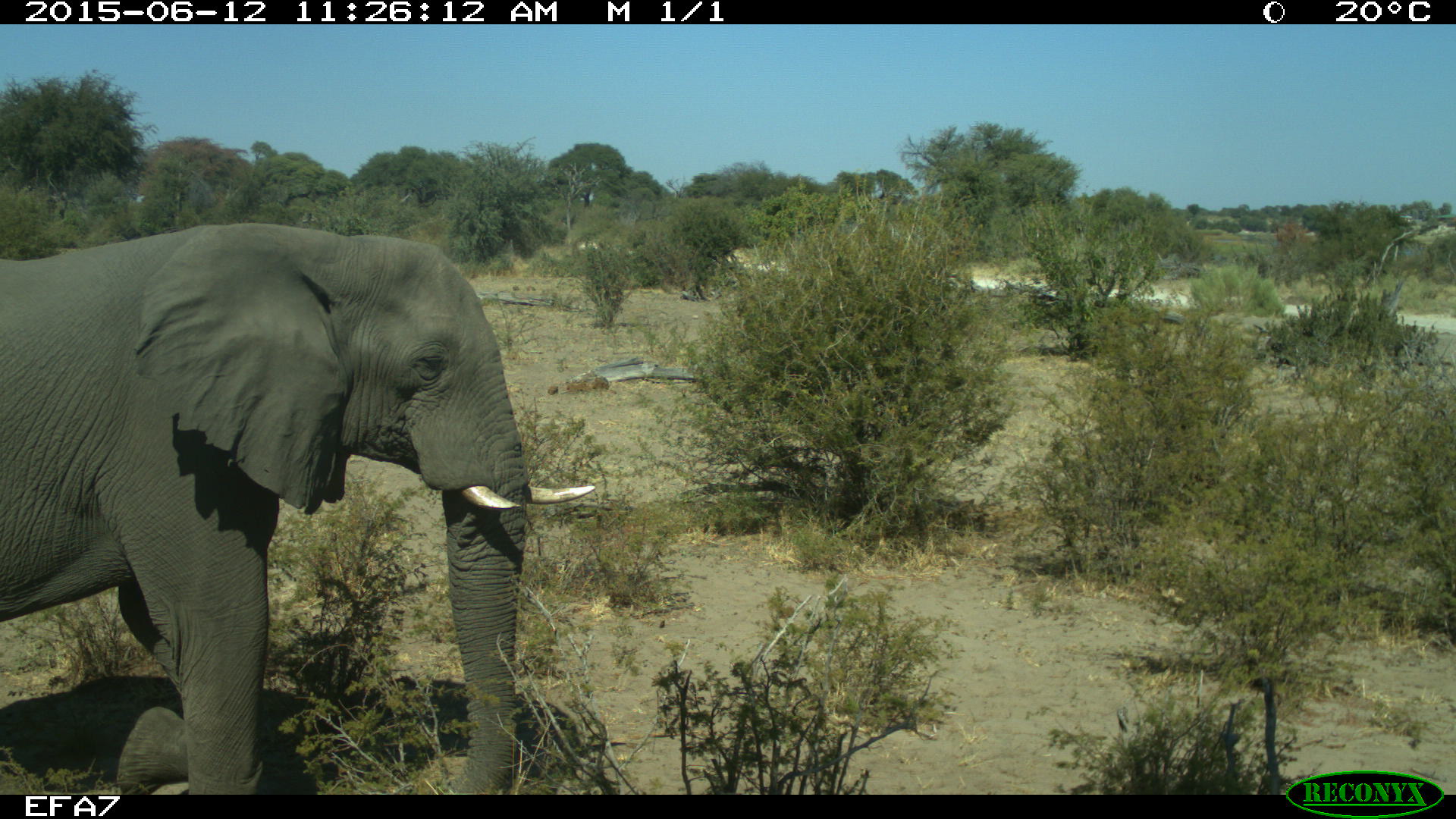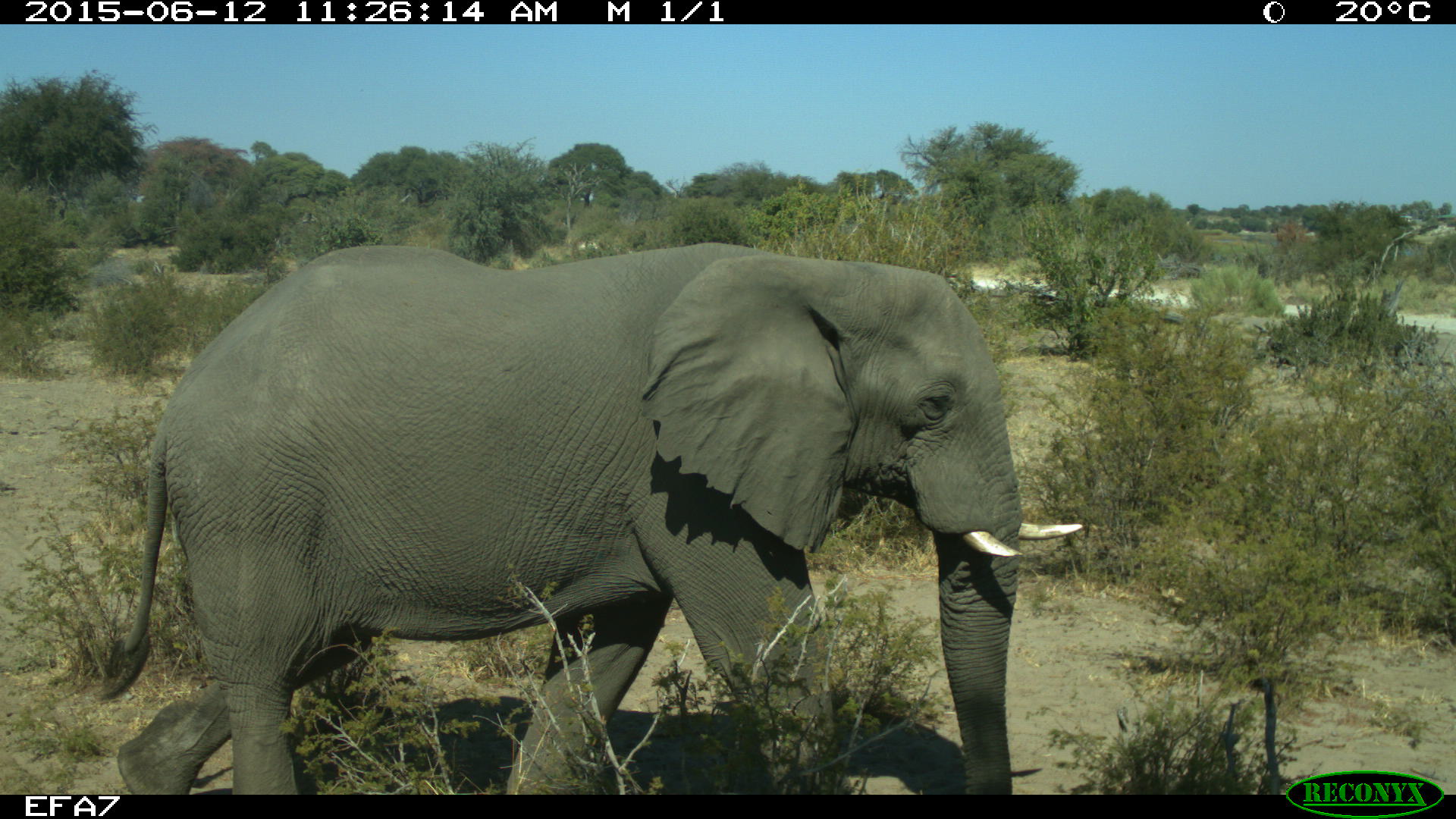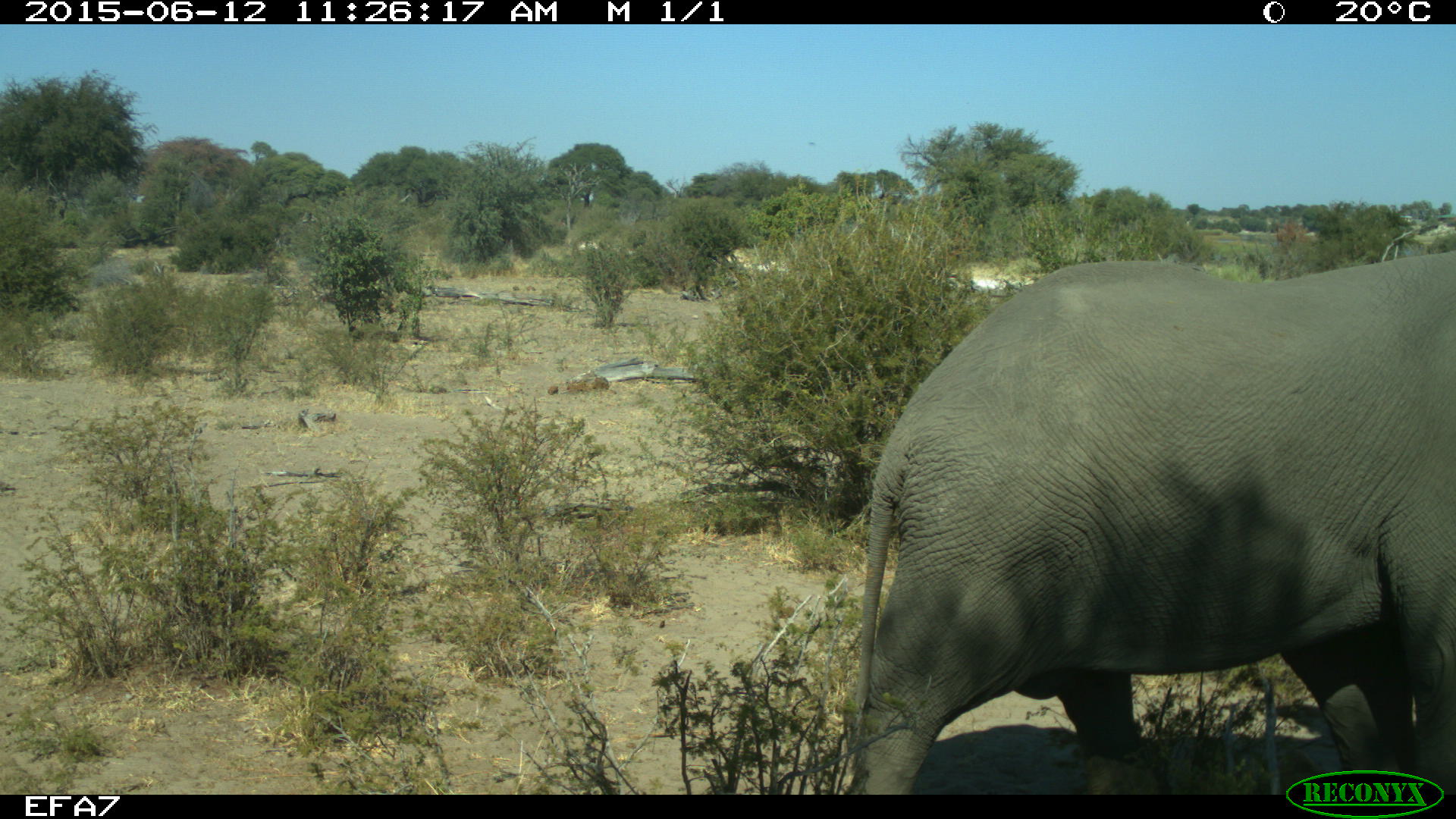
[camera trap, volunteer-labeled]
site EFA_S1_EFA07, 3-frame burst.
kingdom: Animalia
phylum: Chordata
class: Mammalia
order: Proboscidea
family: Elephantidae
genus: Loxodonta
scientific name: Loxodonta africana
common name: african bush elephant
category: elephant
Elephant (african bush elephant) (Loxodonta africana), count 1. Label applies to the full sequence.